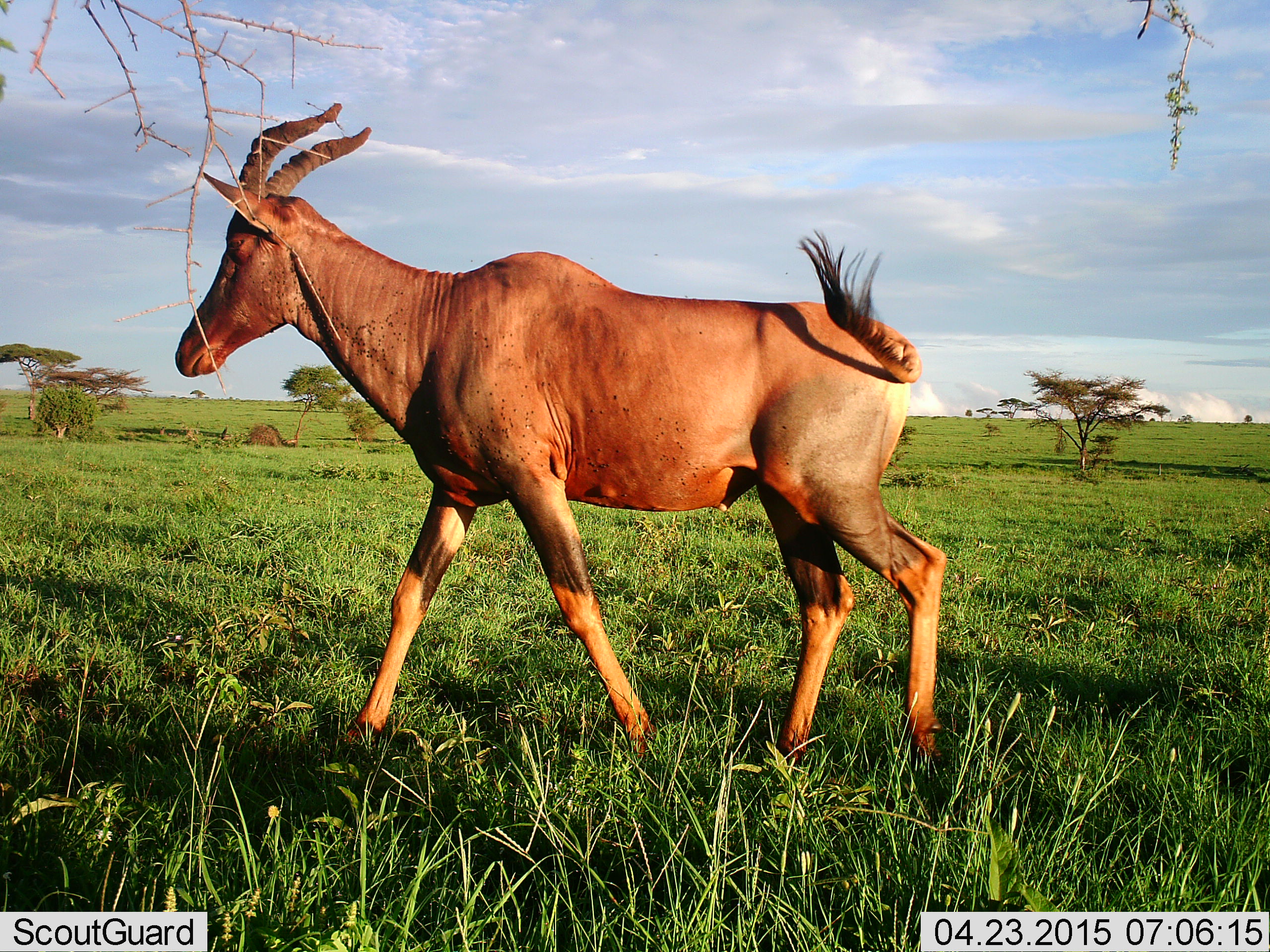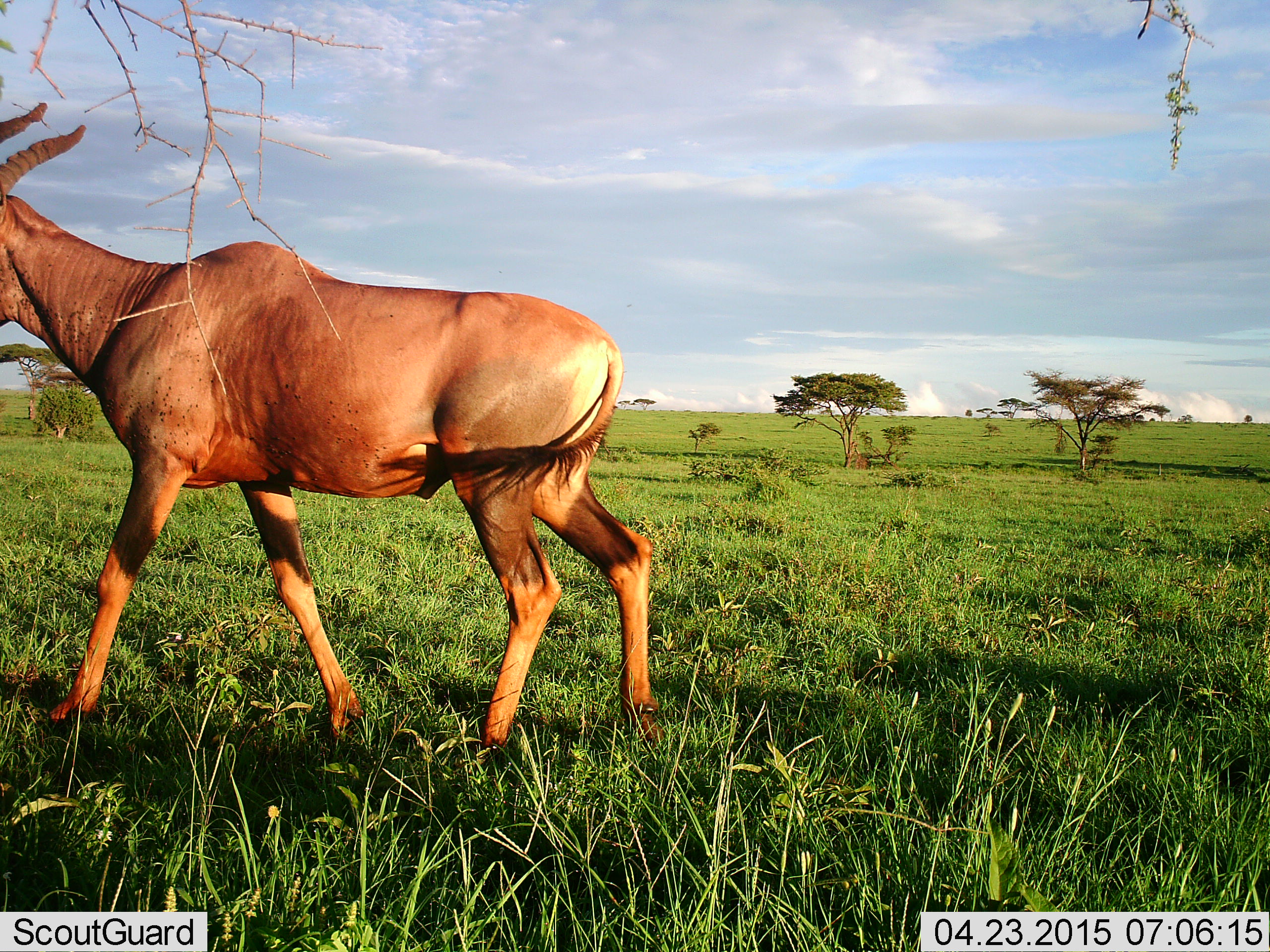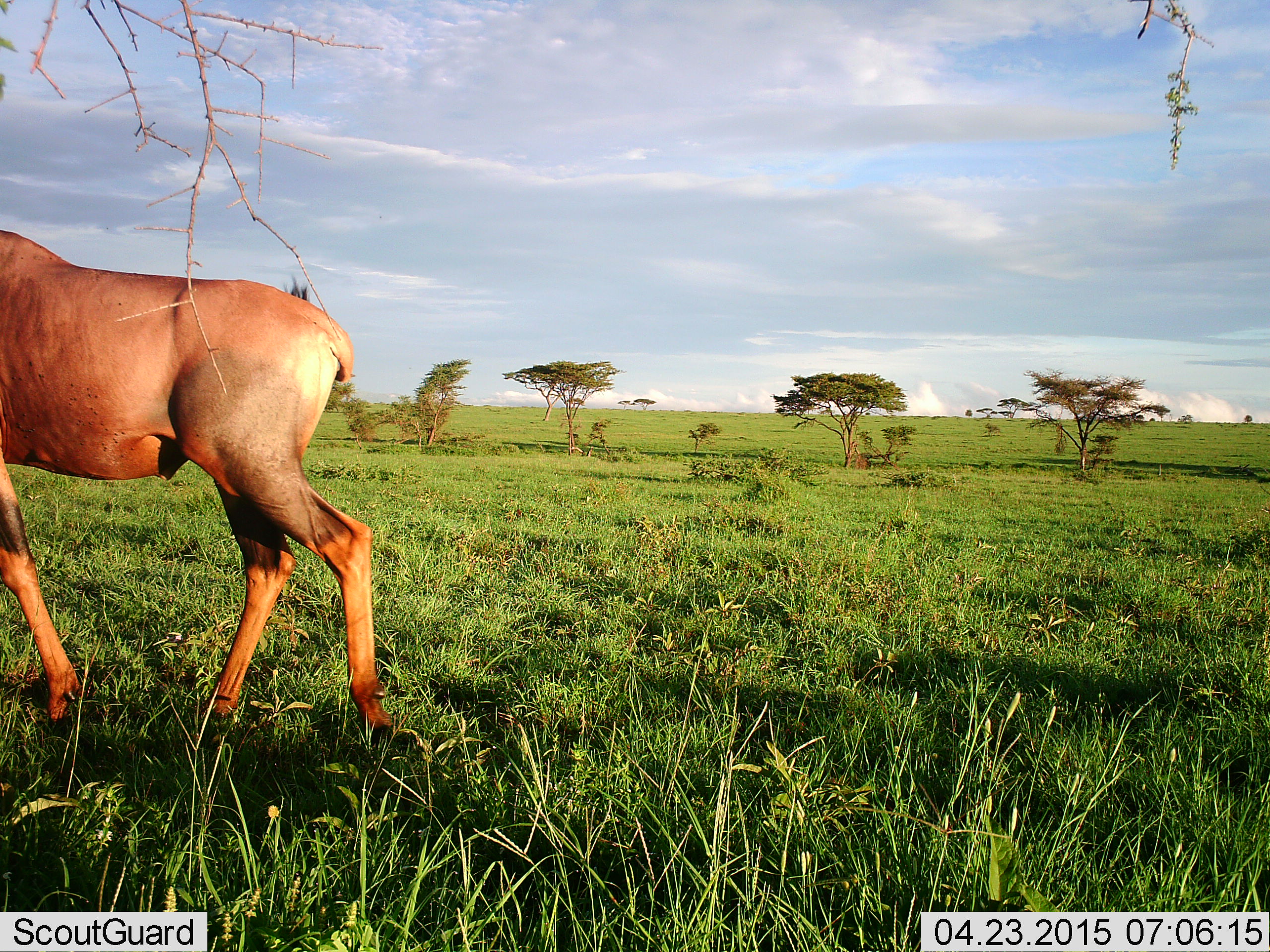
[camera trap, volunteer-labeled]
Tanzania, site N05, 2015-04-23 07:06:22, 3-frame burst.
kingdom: Animalia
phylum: Chordata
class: Mammalia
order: Artiodactyla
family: Bovidae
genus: Damaliscus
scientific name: Damaliscus lunatus jimela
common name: topi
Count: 1.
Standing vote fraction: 10%.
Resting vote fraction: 0%.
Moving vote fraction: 100%.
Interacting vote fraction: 0%.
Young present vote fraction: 0%.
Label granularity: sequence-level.